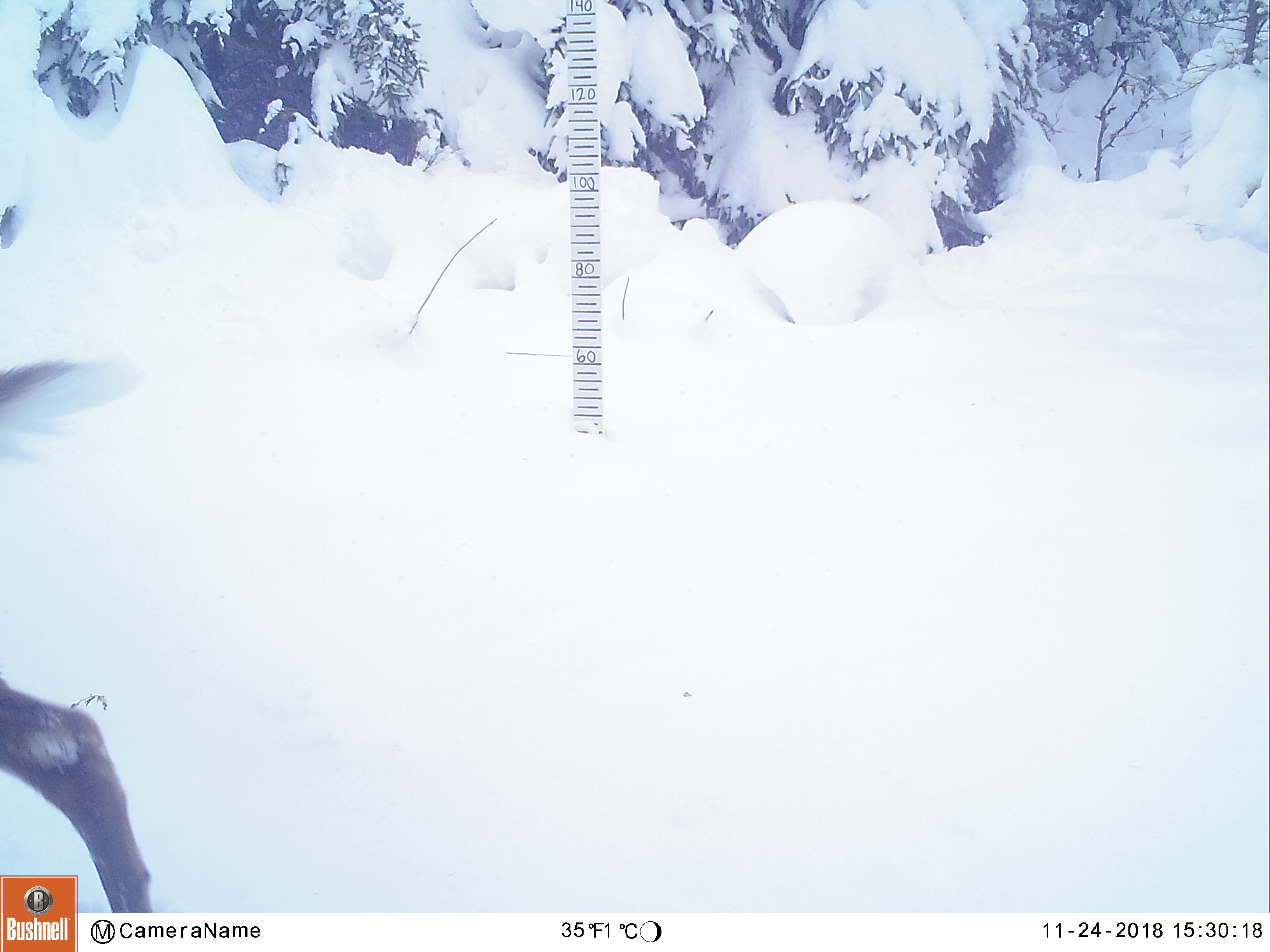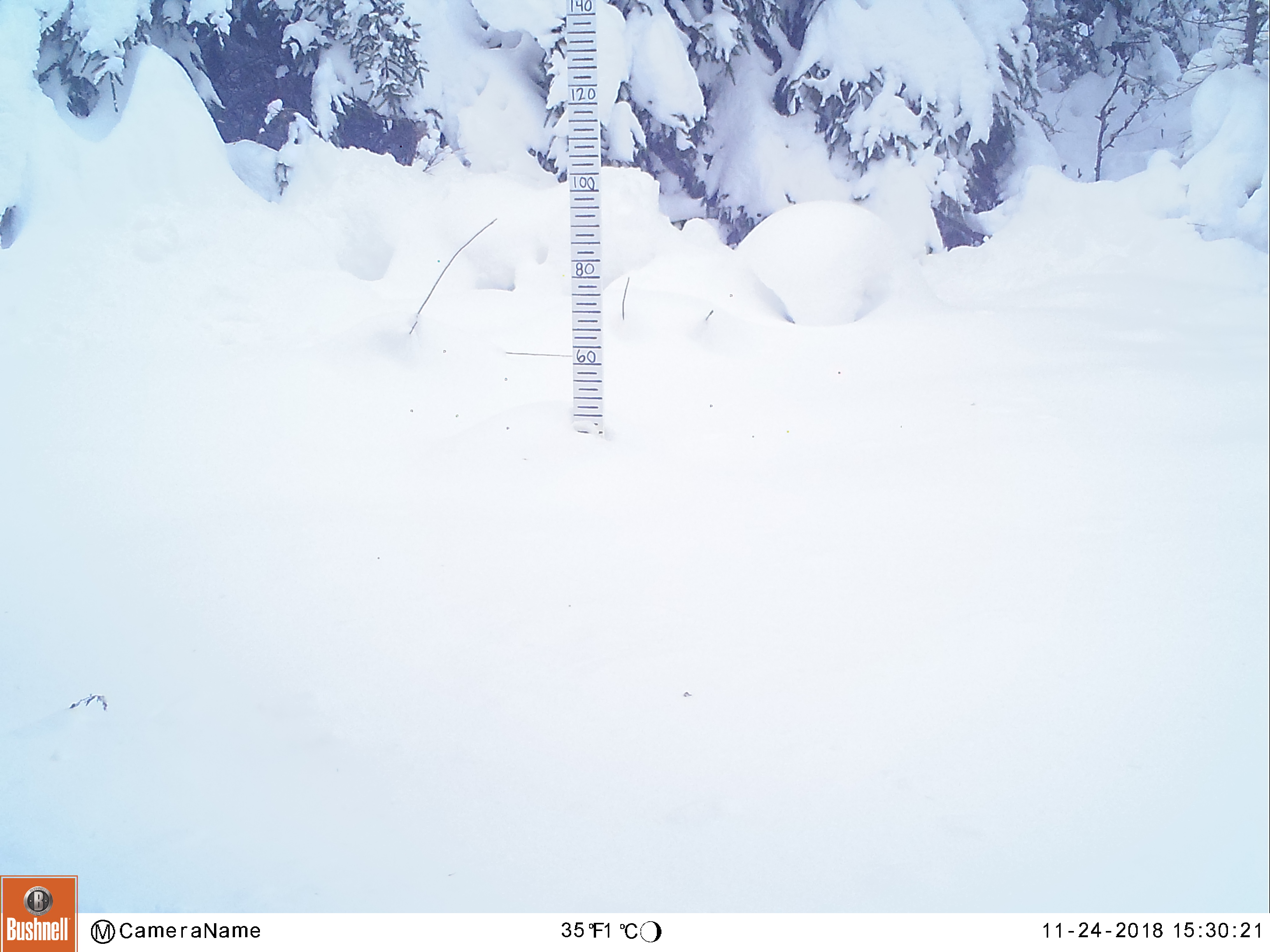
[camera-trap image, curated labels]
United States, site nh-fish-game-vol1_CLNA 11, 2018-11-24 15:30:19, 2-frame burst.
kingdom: Animalia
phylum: Chordata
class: Mammalia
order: Artiodactyla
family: Cervidae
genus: Odocoileus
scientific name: Odocoileus virginianus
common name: white-tailed deer